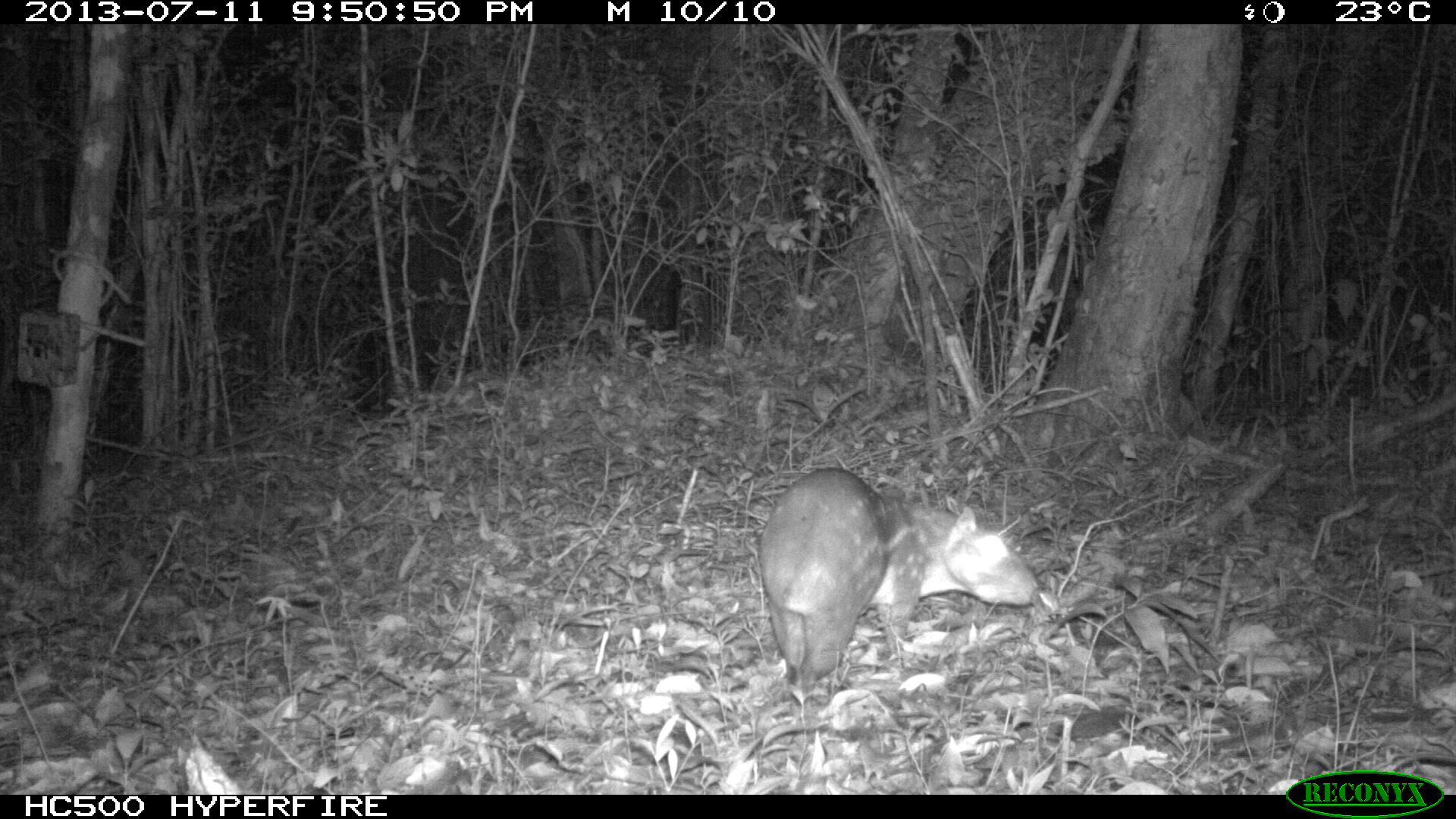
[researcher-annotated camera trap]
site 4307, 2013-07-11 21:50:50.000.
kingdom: Animalia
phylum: Chordata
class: Mammalia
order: Rodentia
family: Cuniculidae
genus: Cuniculus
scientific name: Cuniculus paca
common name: lowland paca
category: agouti paca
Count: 1.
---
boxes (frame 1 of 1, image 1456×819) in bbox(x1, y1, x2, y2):
agouti paca: bbox(758, 467, 1037, 694)